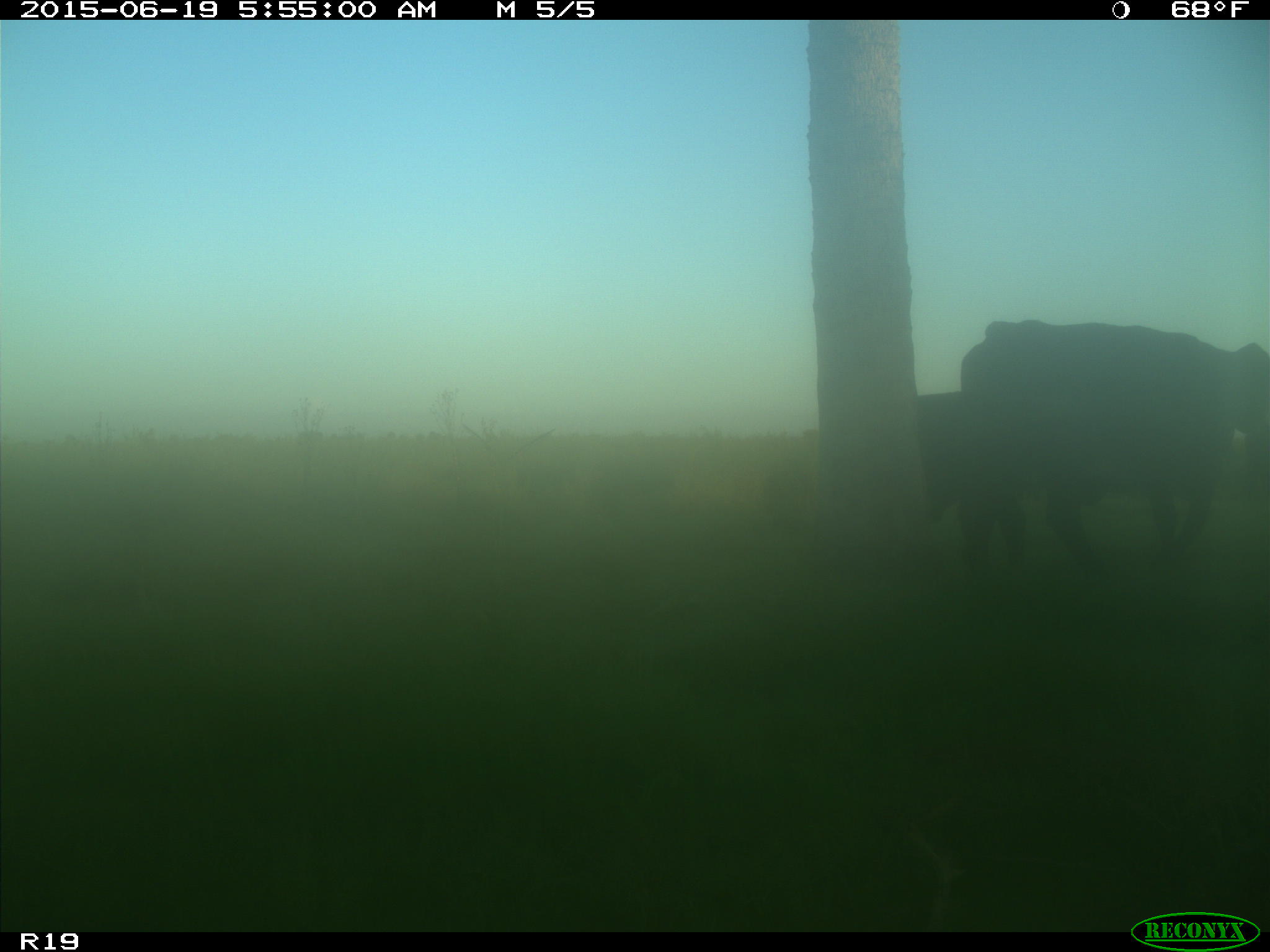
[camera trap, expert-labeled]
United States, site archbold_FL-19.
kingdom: Animalia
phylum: Chordata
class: Mammalia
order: Artiodactyla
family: Bovidae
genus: Bos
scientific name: Bos taurus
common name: domestic cow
Bos taurus (domestic cow).